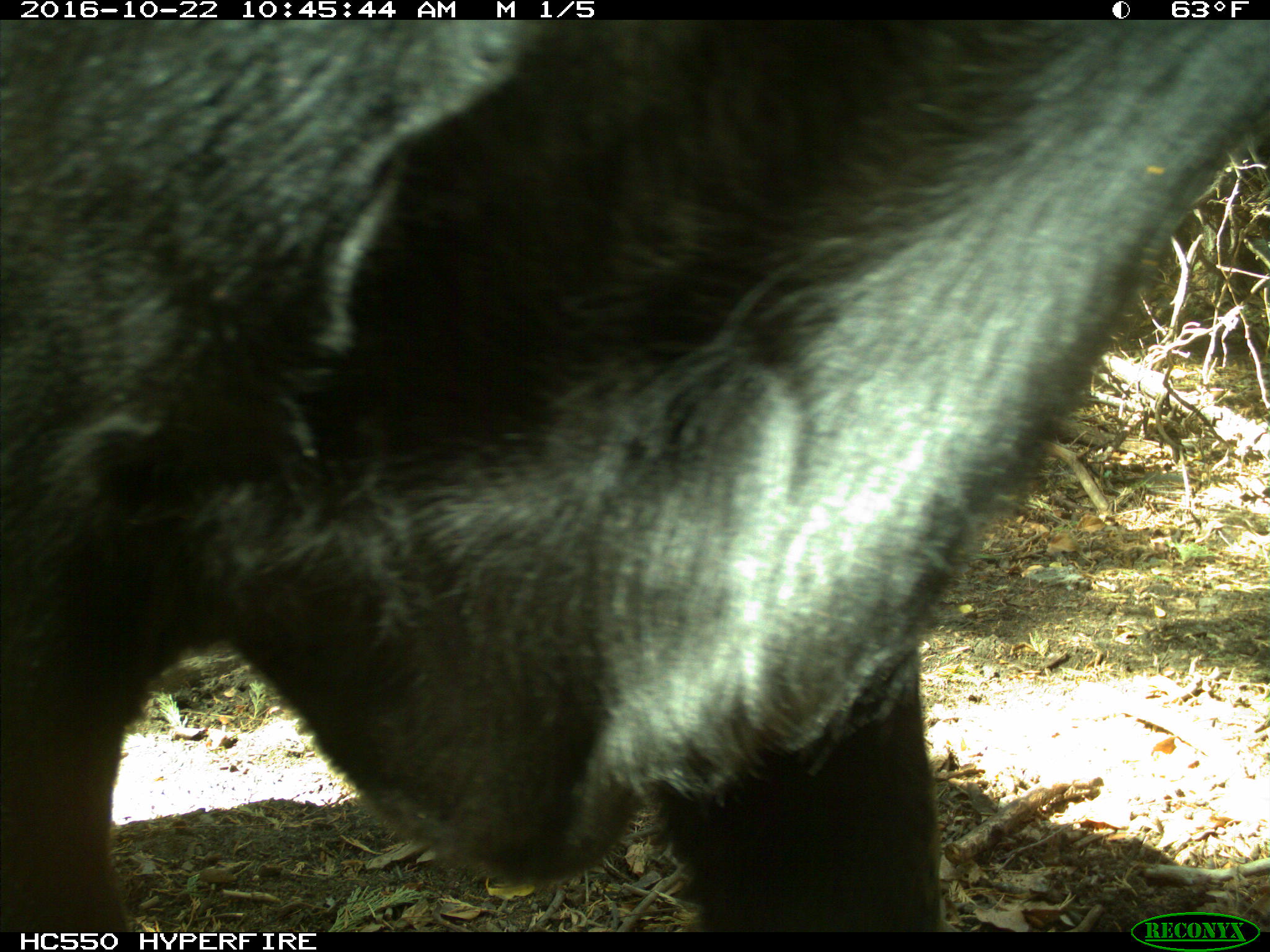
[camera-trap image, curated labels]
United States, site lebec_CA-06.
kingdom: Animalia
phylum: Chordata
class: Mammalia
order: Artiodactyla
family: Bovidae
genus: Bos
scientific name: Bos taurus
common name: domestic cow